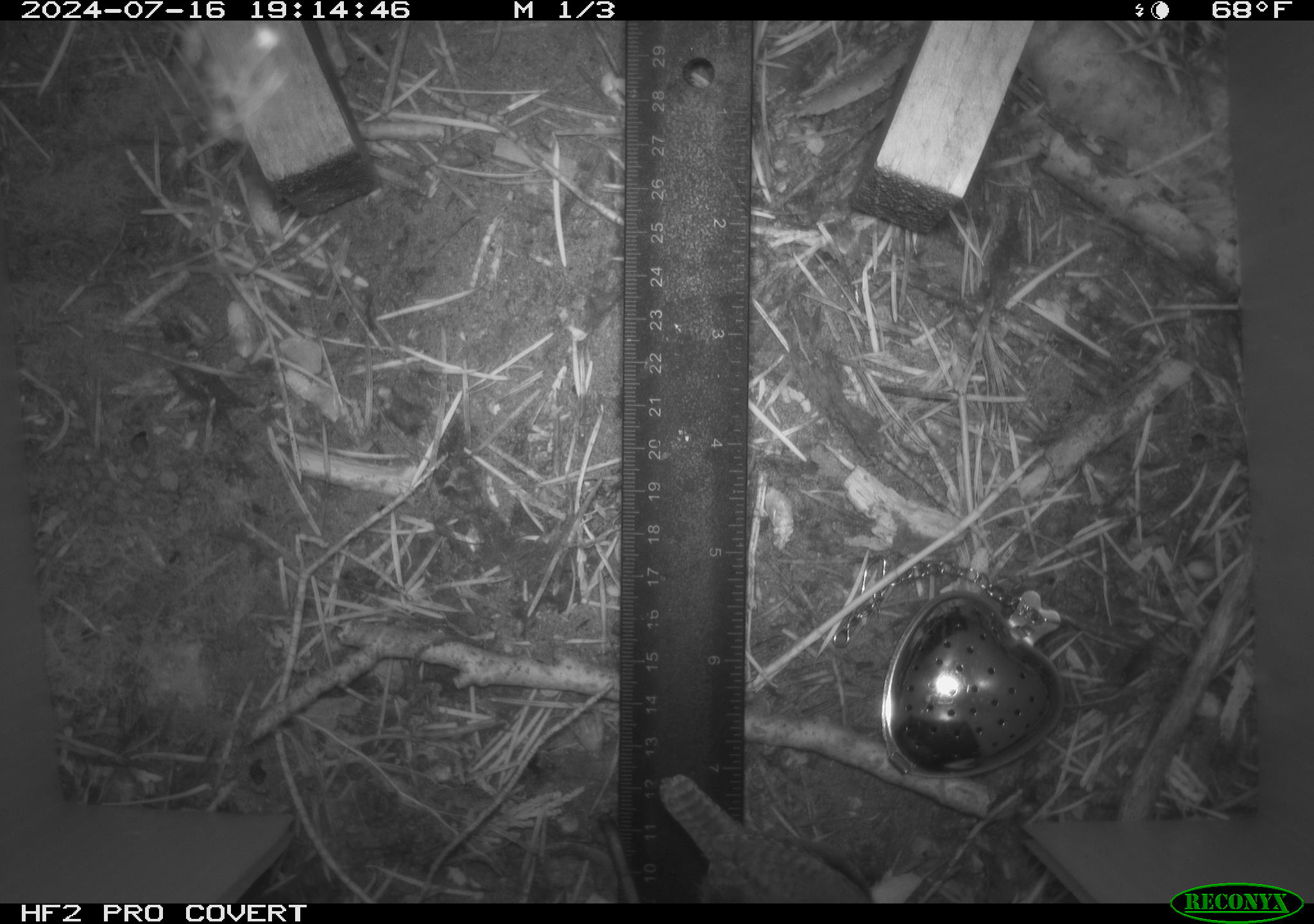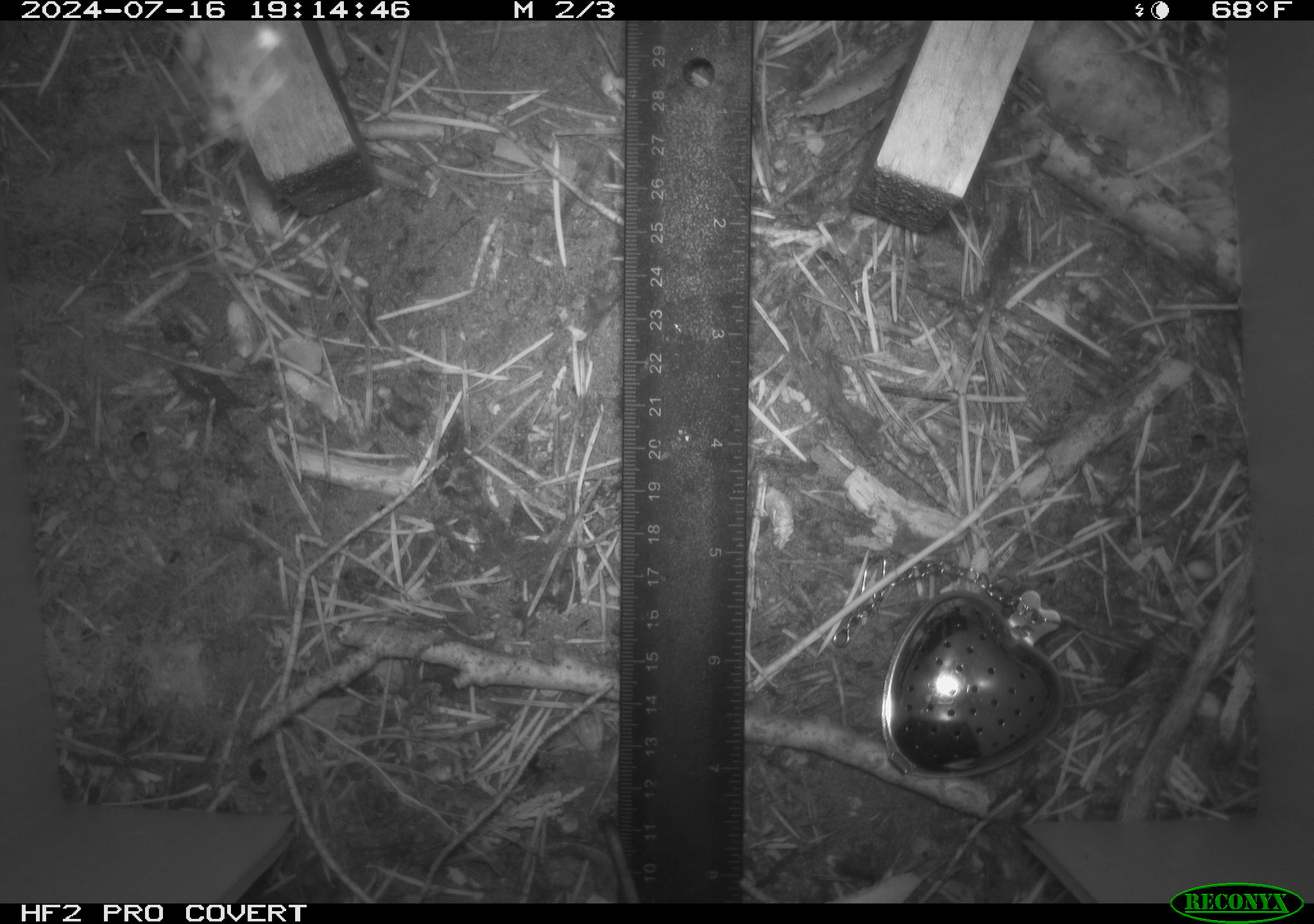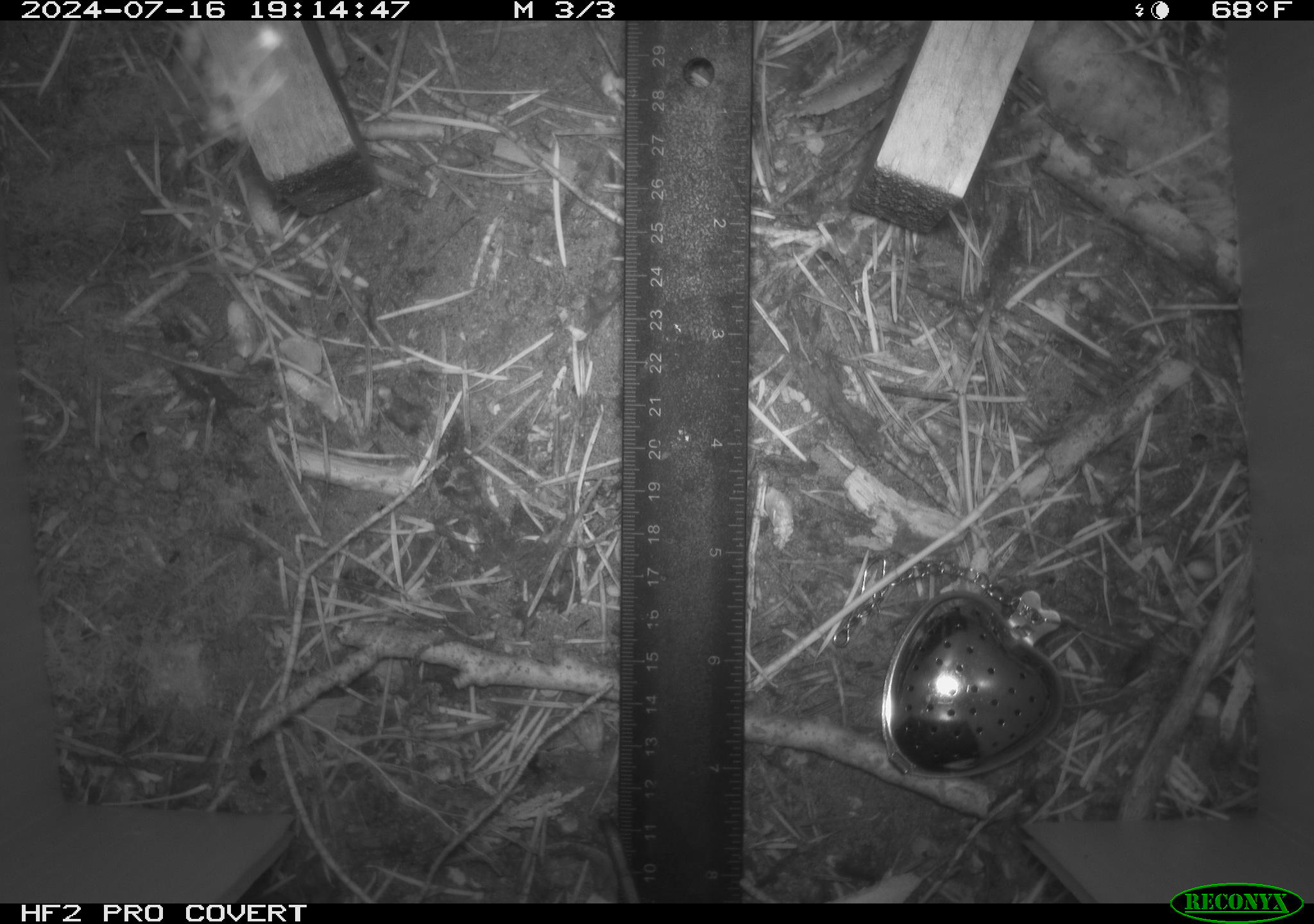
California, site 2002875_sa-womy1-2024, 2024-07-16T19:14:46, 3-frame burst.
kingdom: Animalia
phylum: Chordata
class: Aves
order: Passeriformes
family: Troglodytidae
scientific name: Troglodytidae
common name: wren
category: troglodytidae family